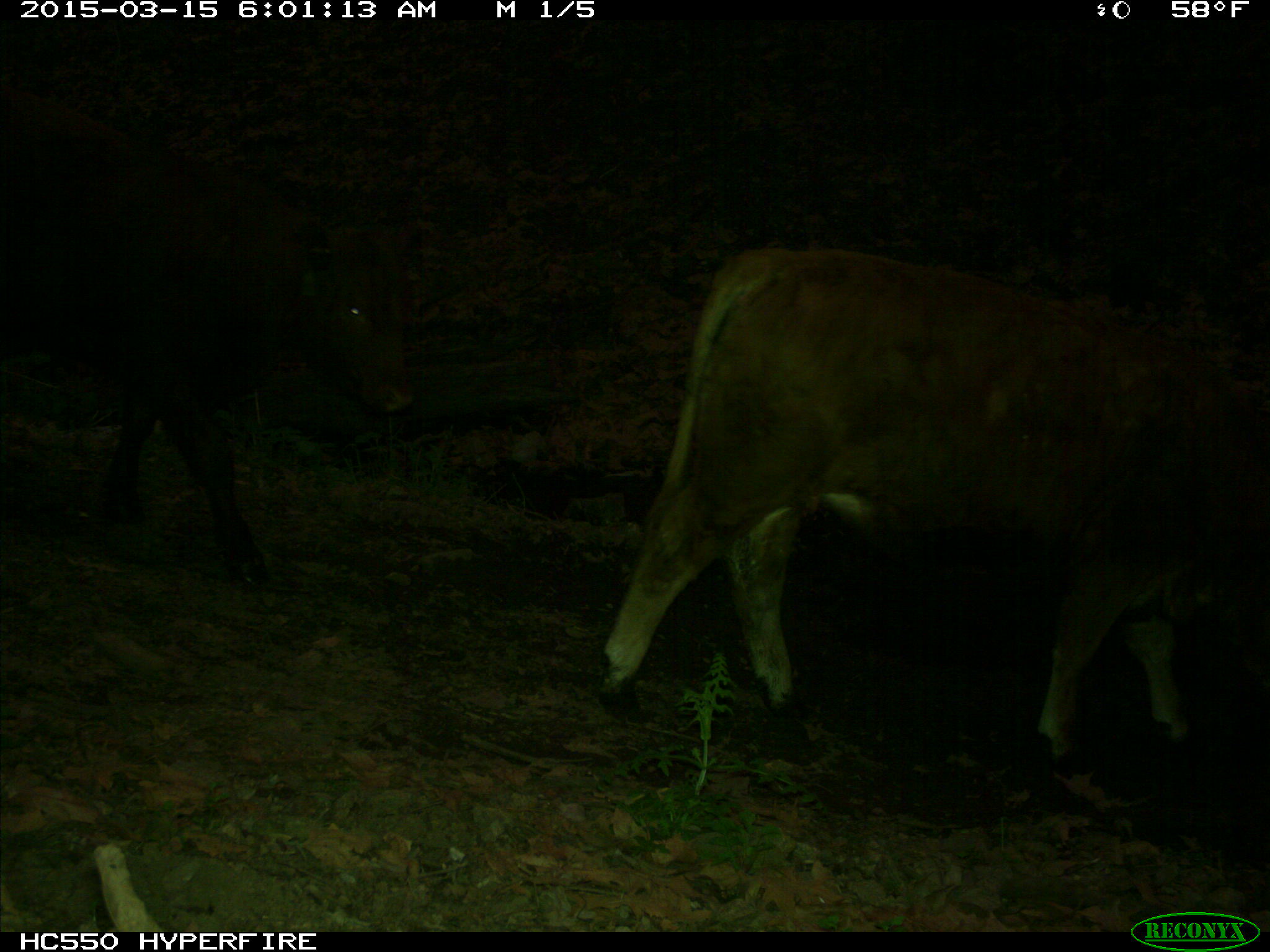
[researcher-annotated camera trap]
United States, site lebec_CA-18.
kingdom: Animalia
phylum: Chordata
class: Mammalia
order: Artiodactyla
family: Bovidae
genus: Bos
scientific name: Bos taurus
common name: domestic cow